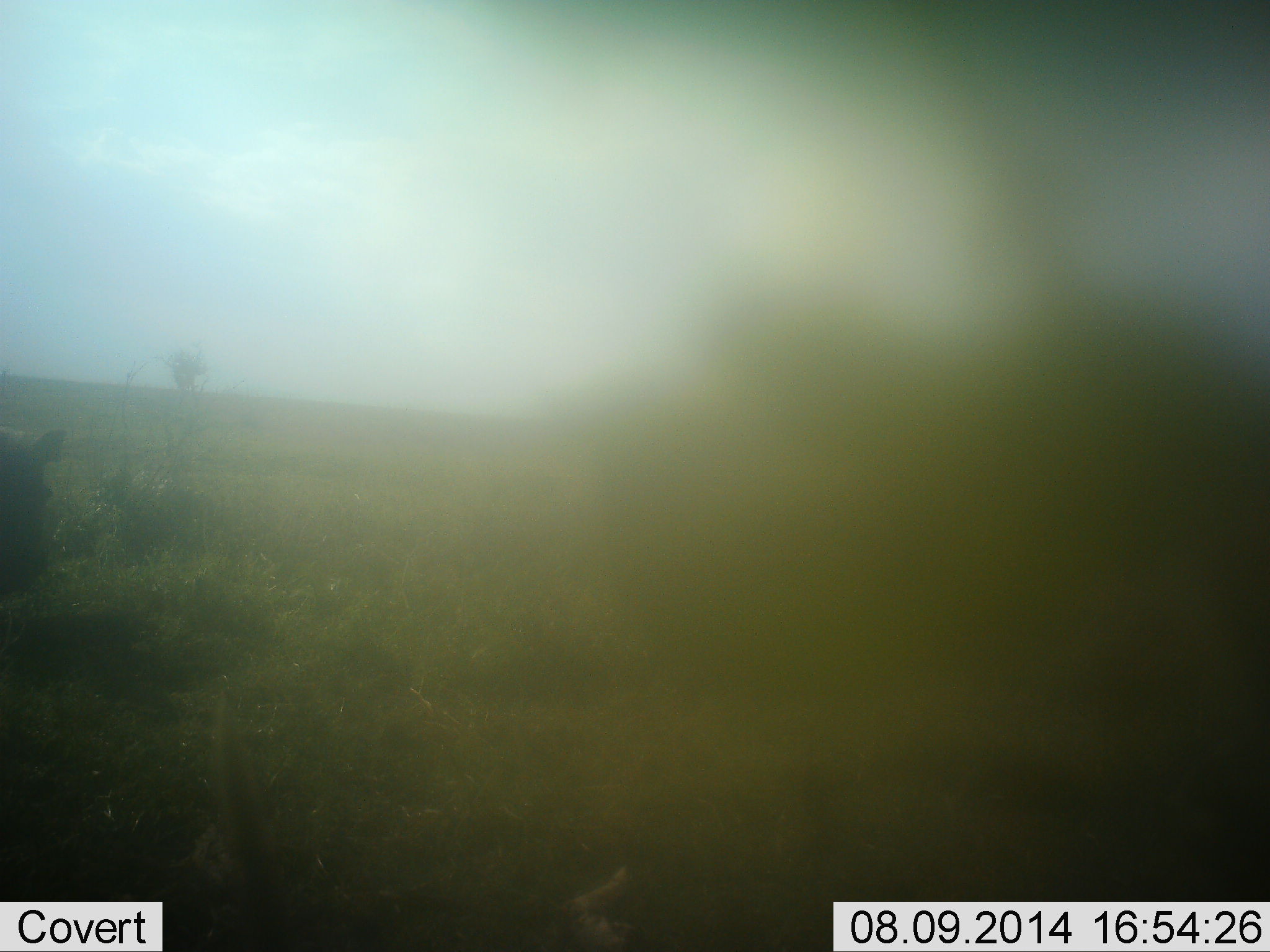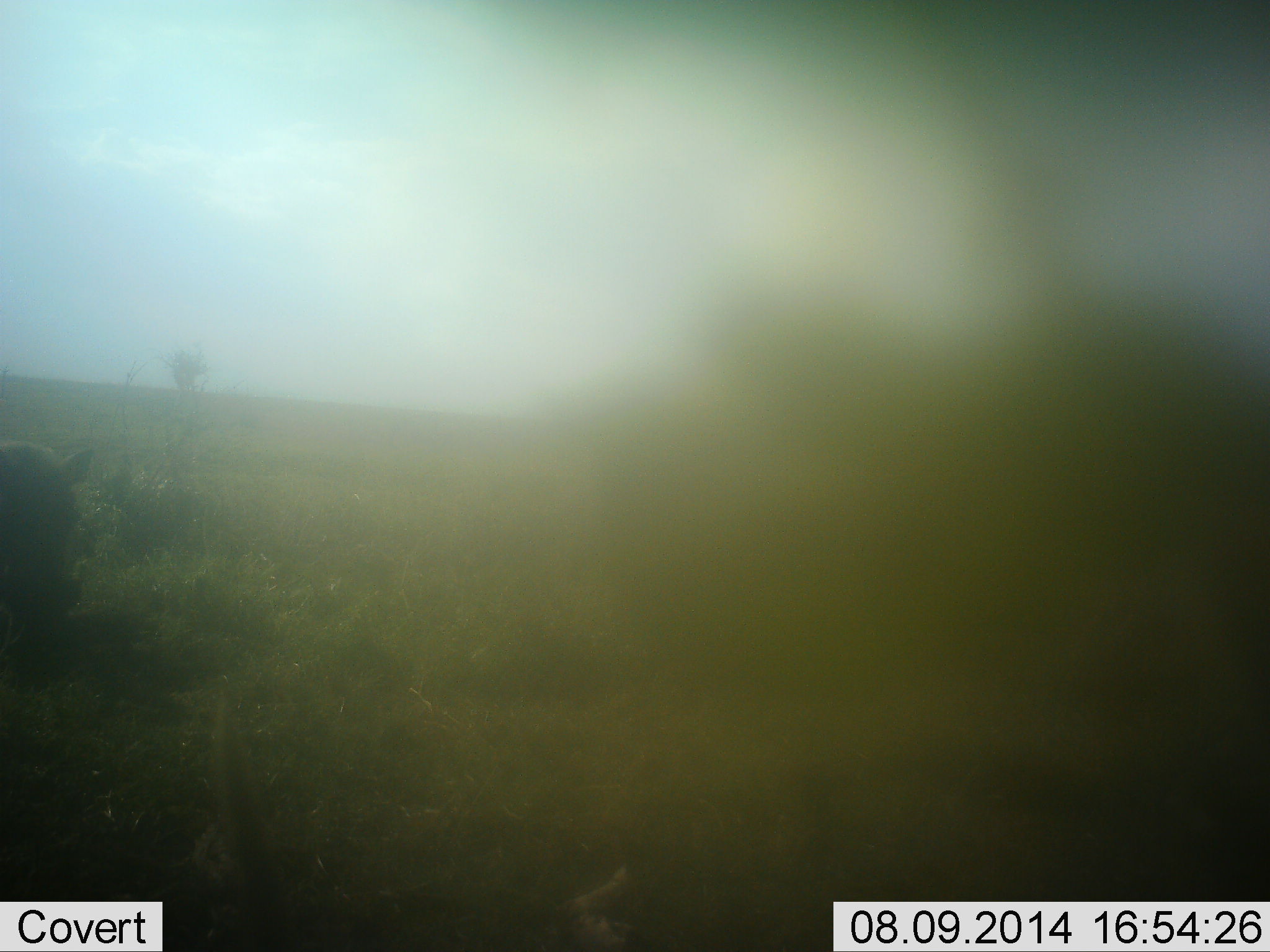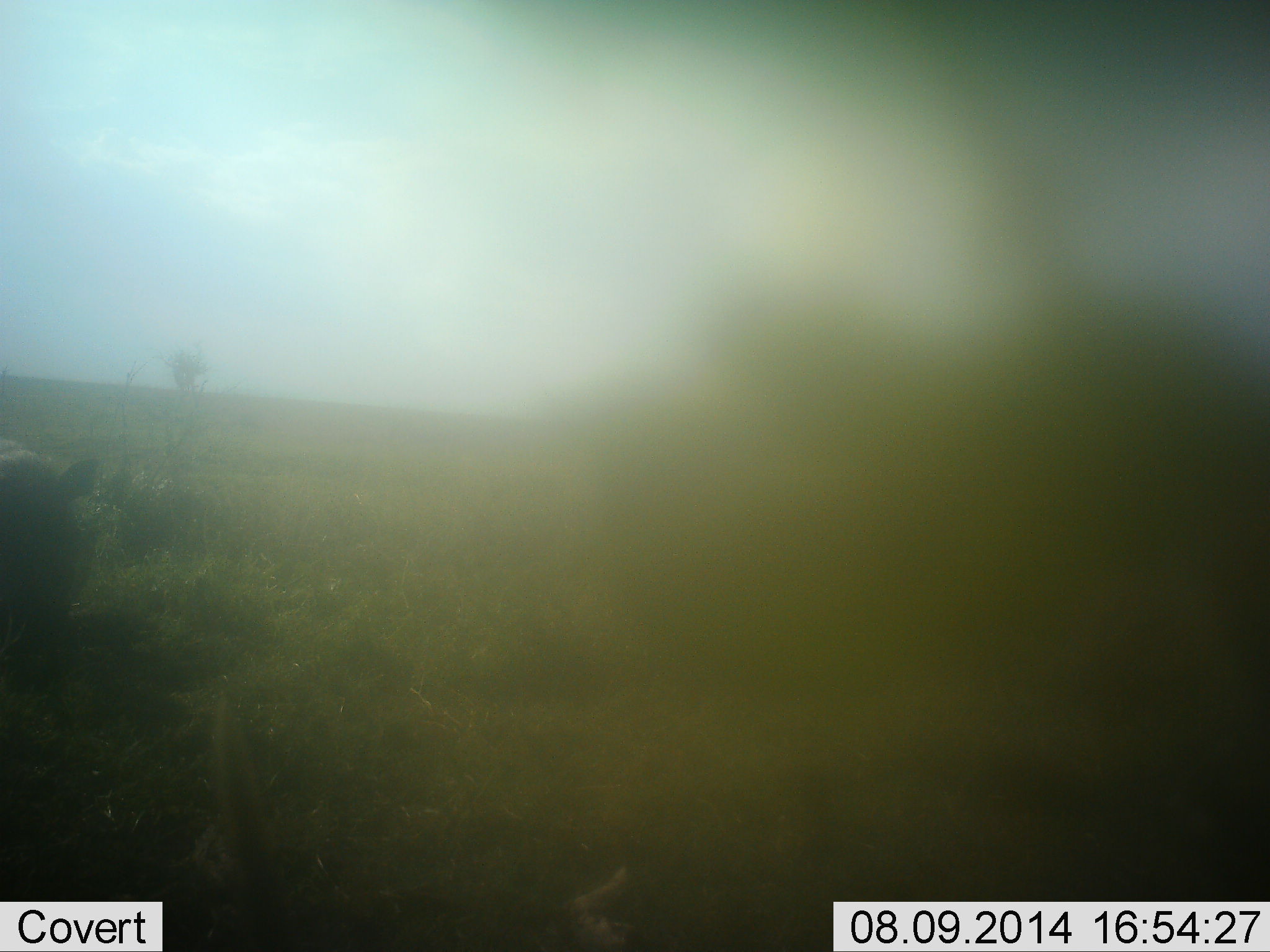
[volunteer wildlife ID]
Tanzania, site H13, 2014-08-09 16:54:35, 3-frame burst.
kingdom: Animalia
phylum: Chordata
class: Mammalia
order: Artiodactyla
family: Suidae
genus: Phacochoerus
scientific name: Phacochoerus africanus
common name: warthog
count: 1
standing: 30%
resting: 10%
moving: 40%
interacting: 0%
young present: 0%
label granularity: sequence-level